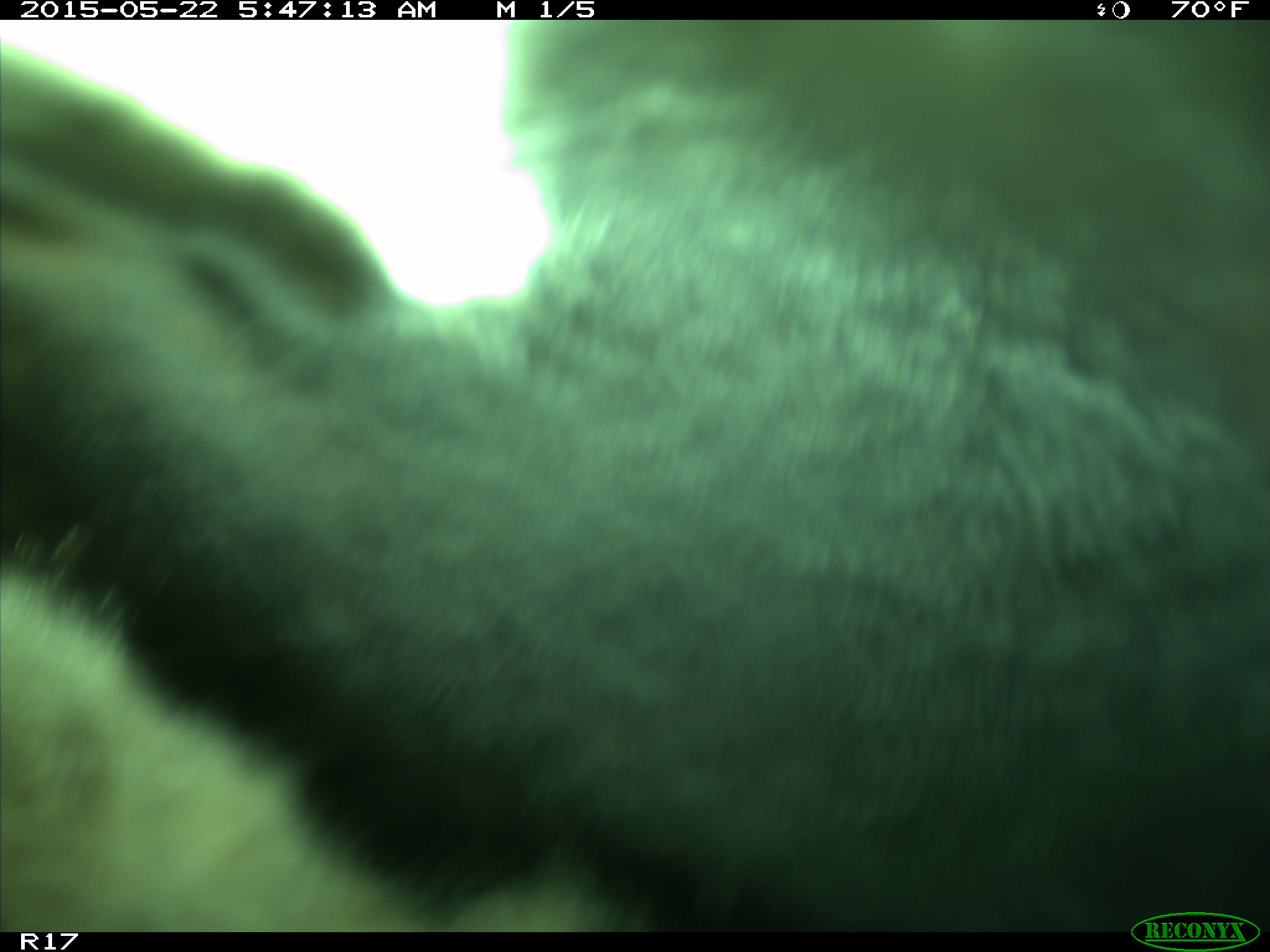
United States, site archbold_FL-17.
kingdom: Animalia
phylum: Chordata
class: Mammalia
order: Artiodactyla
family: Bovidae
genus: Bos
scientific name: Bos taurus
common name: domestic cow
Bos taurus (domestic cow).